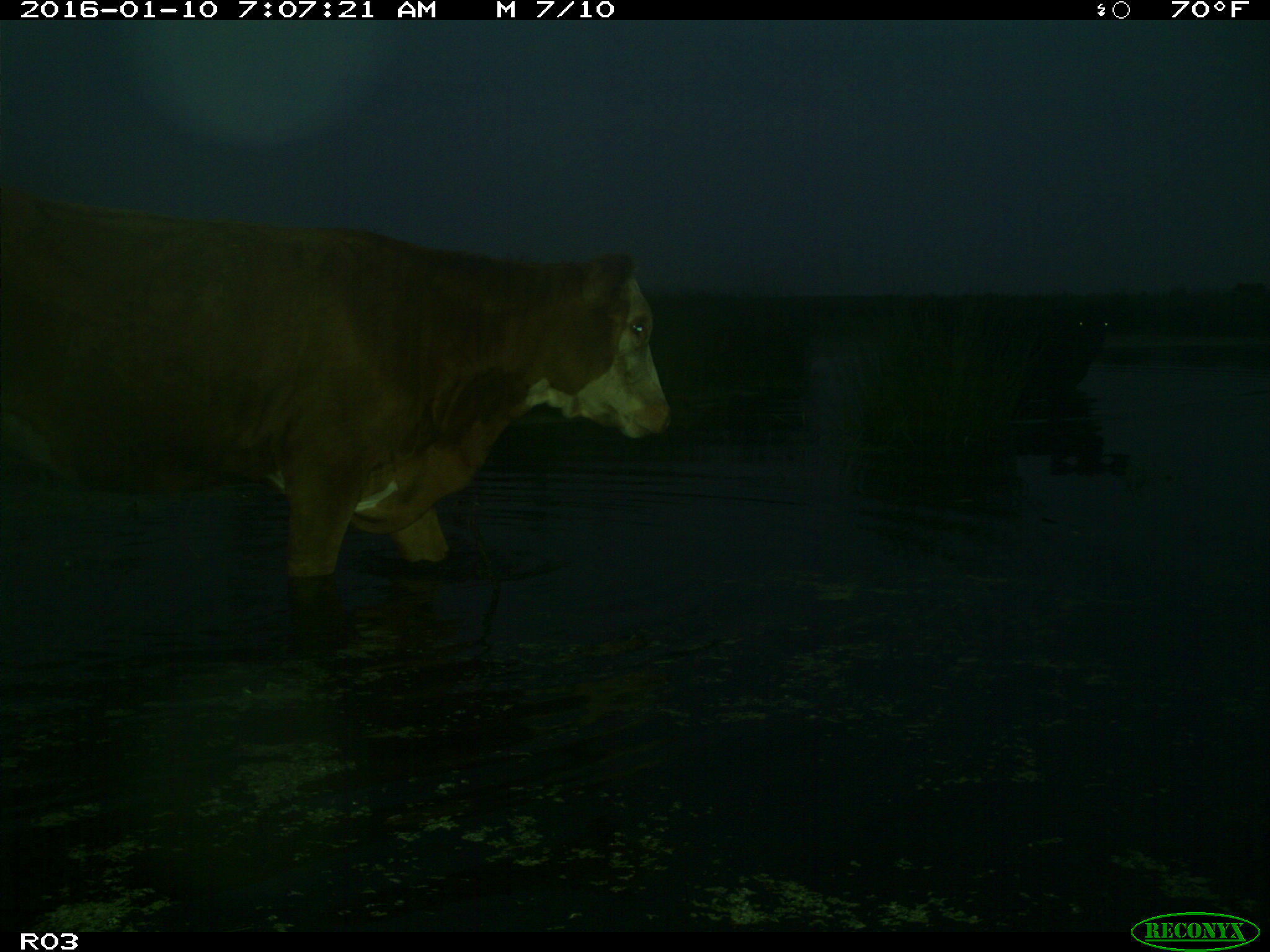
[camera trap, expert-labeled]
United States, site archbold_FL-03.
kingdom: Animalia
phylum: Chordata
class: Mammalia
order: Artiodactyla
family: Bovidae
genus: Bos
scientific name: Bos taurus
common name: domestic cow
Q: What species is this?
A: Bos taurus (domestic cow).